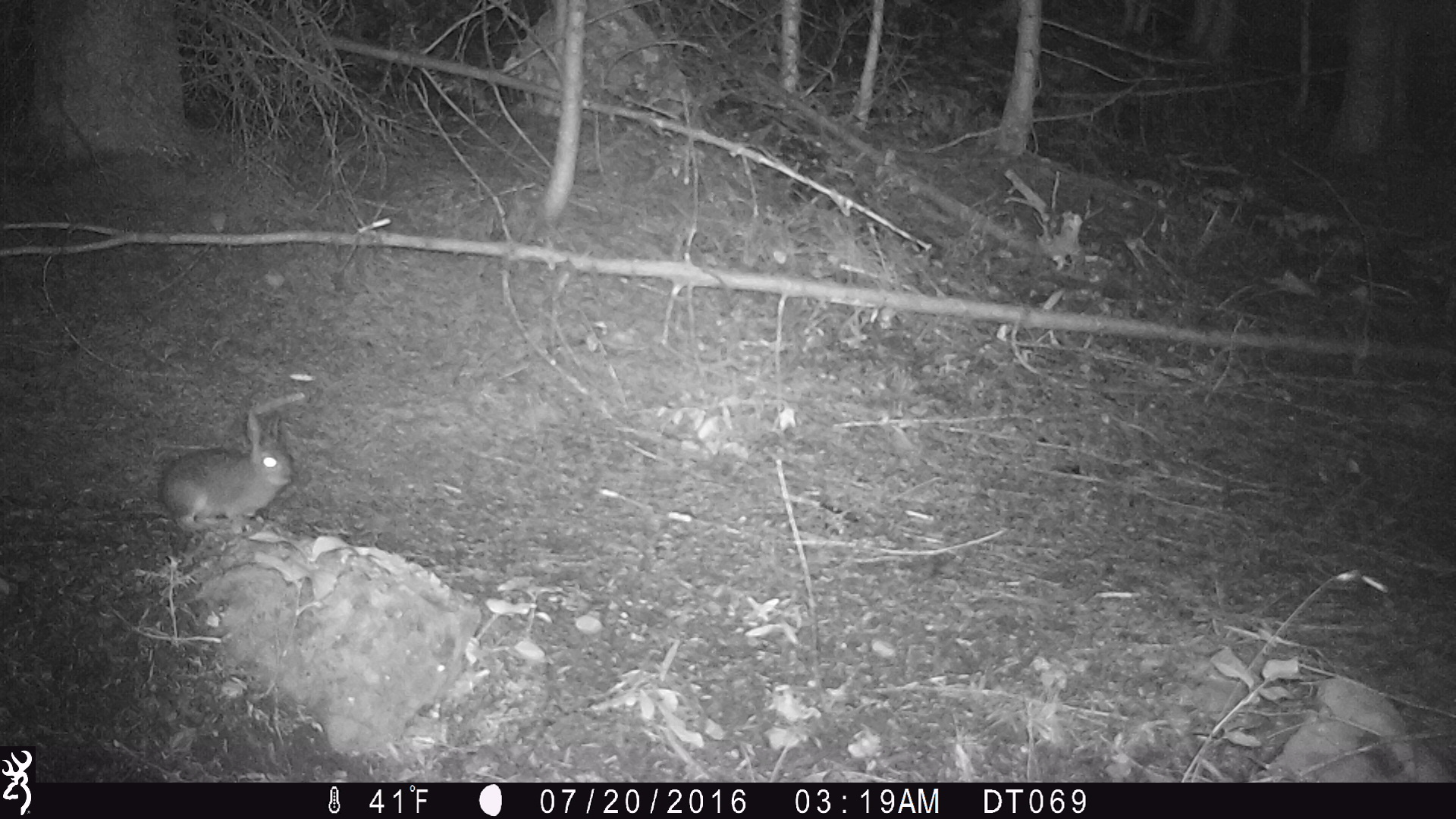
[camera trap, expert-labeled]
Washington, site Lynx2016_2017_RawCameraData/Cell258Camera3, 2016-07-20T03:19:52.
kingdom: Animalia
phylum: Chordata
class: Mammalia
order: Lagomorpha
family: Leporidae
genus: Lepus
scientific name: Lepus americanus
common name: snowshoe hare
Lepus americanus (snowshoe hare). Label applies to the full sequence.